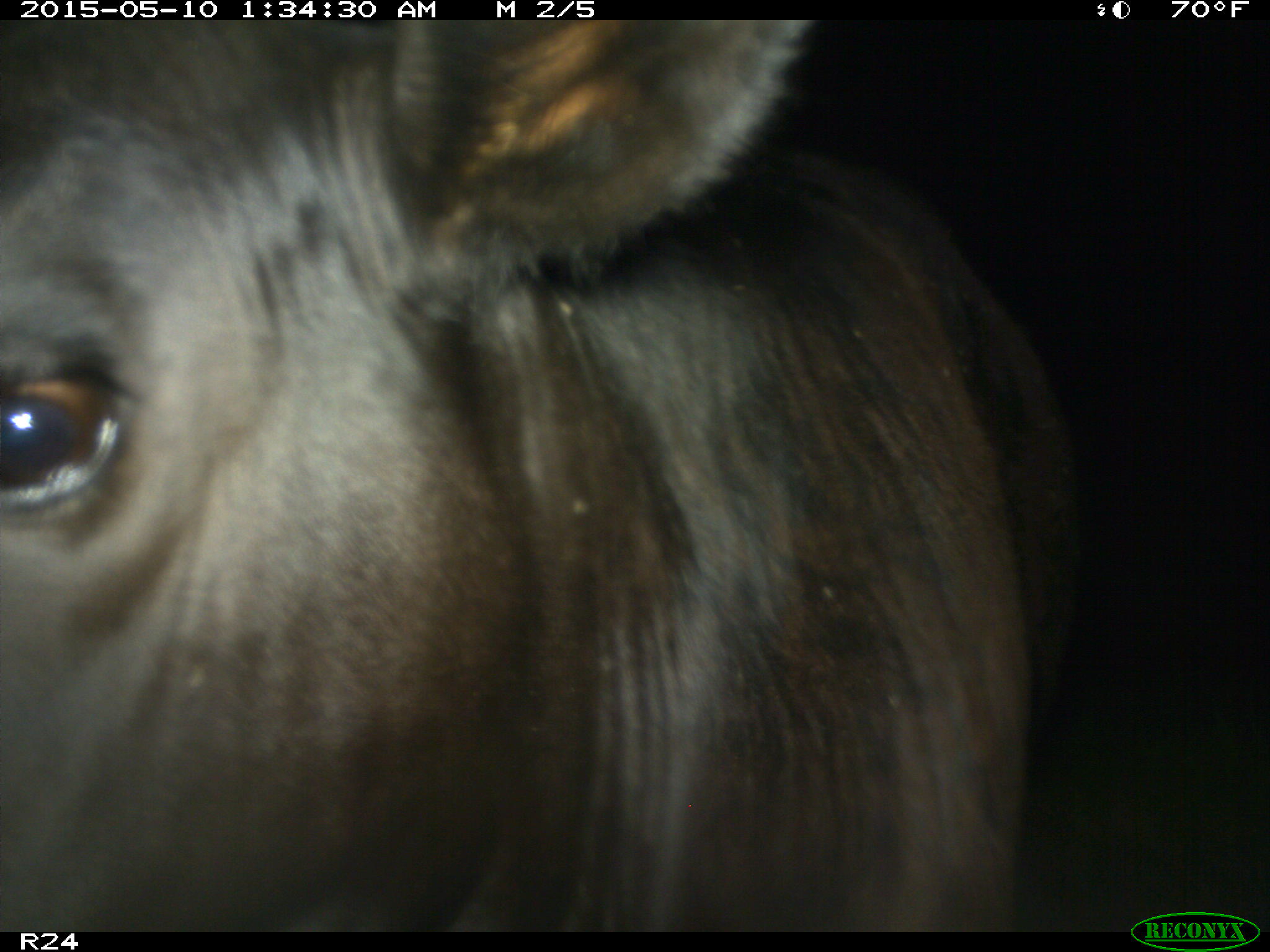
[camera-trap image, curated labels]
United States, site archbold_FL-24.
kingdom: Animalia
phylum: Chordata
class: Mammalia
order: Artiodactyla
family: Bovidae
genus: Bos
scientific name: Bos taurus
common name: domestic cow